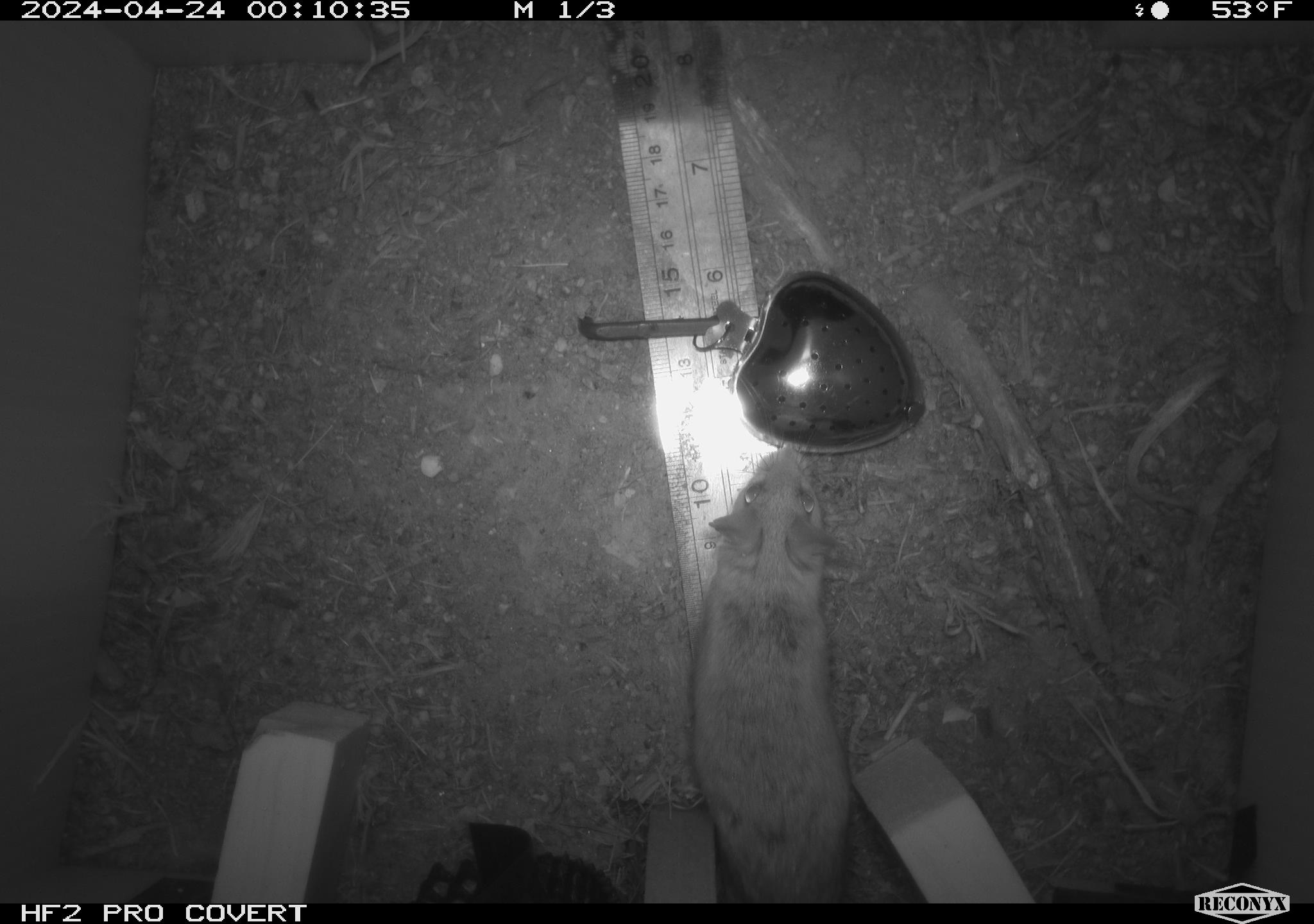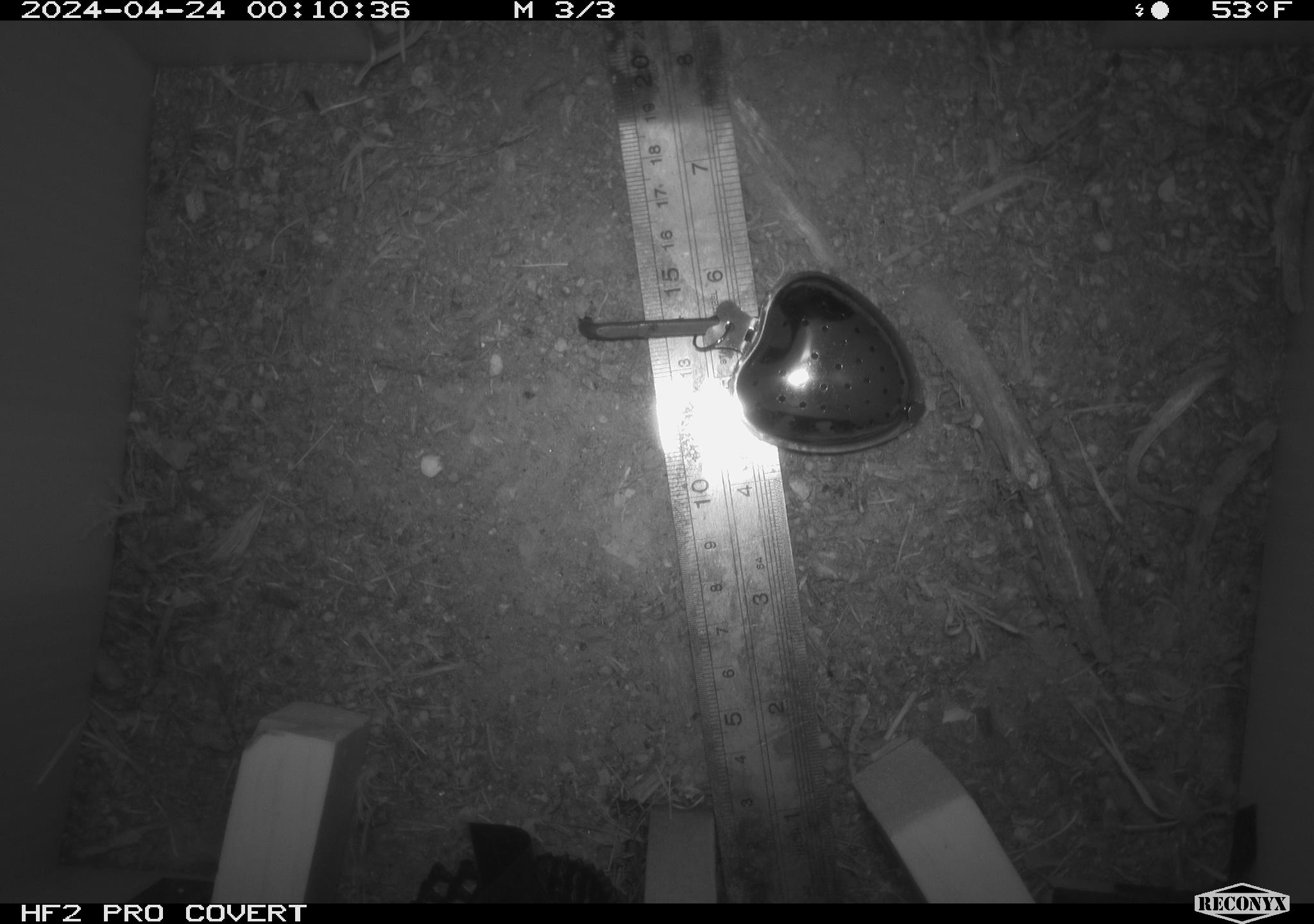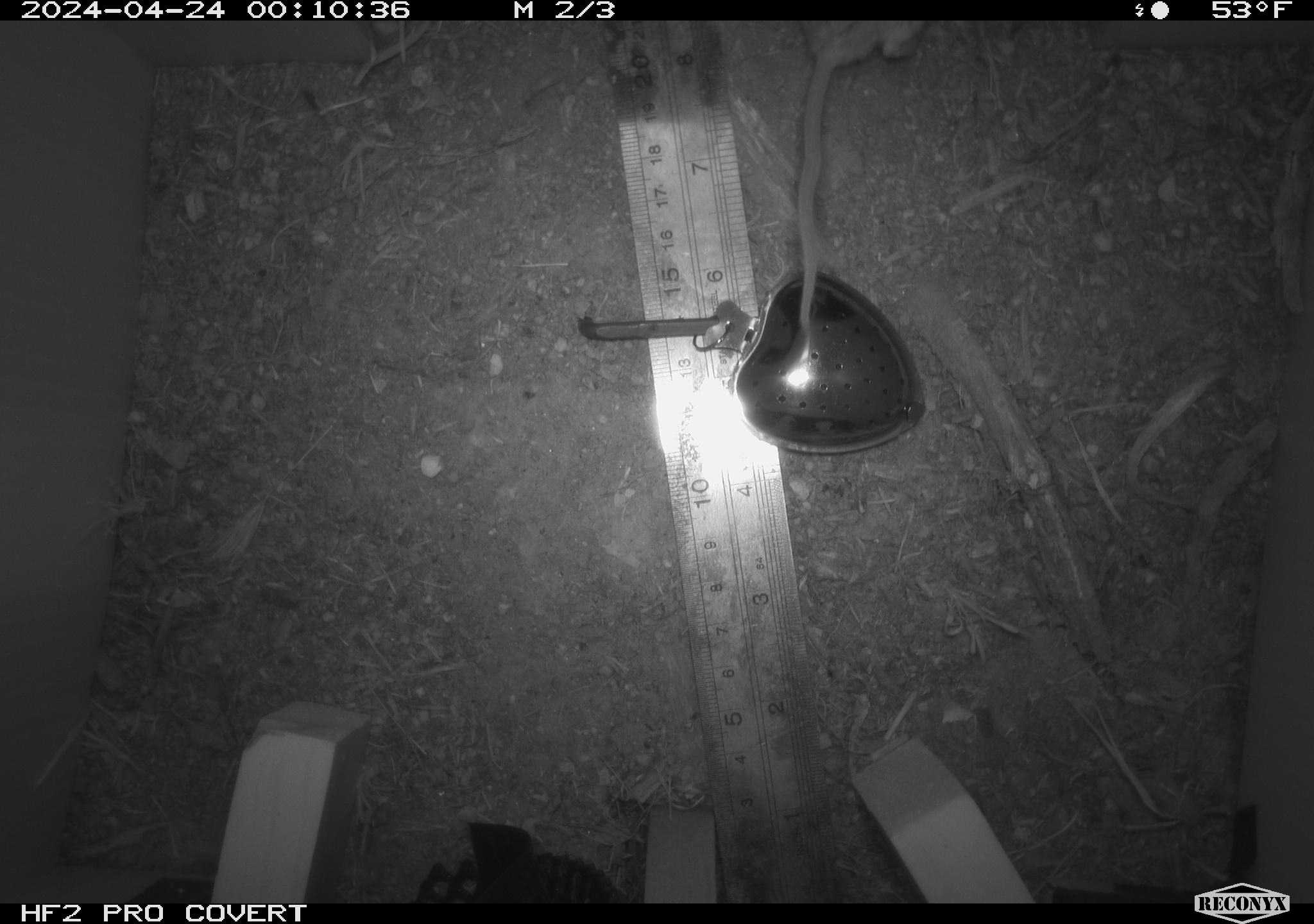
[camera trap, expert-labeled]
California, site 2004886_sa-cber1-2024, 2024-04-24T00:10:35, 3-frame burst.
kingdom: Animalia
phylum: Chordata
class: Mammalia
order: Rodentia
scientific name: Rodentia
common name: mouse species